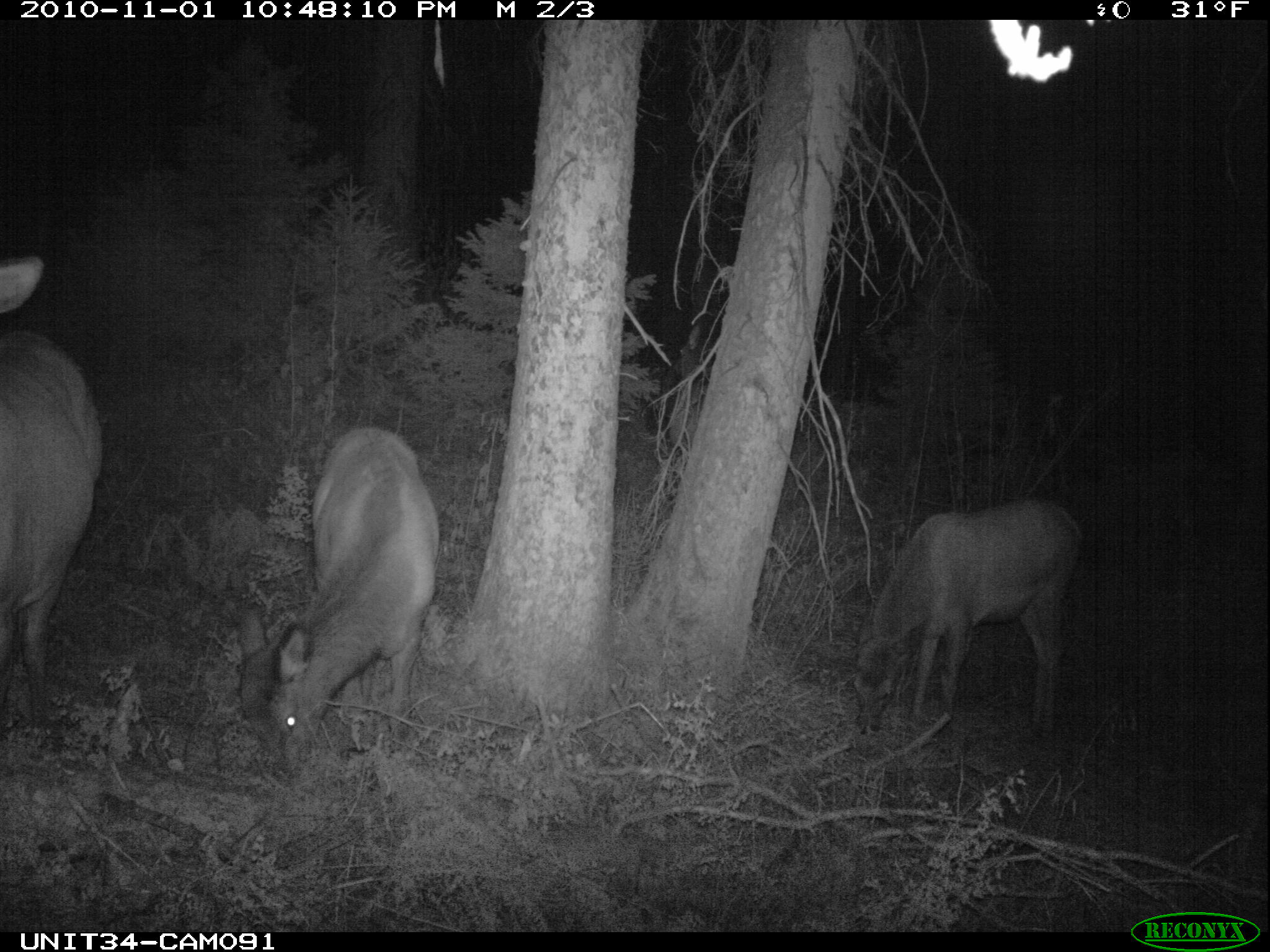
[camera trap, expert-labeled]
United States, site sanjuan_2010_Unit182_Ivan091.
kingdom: Animalia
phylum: Chordata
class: Mammalia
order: Artiodactyla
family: Cervidae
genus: Cervus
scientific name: Cervus elaphus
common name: red deer